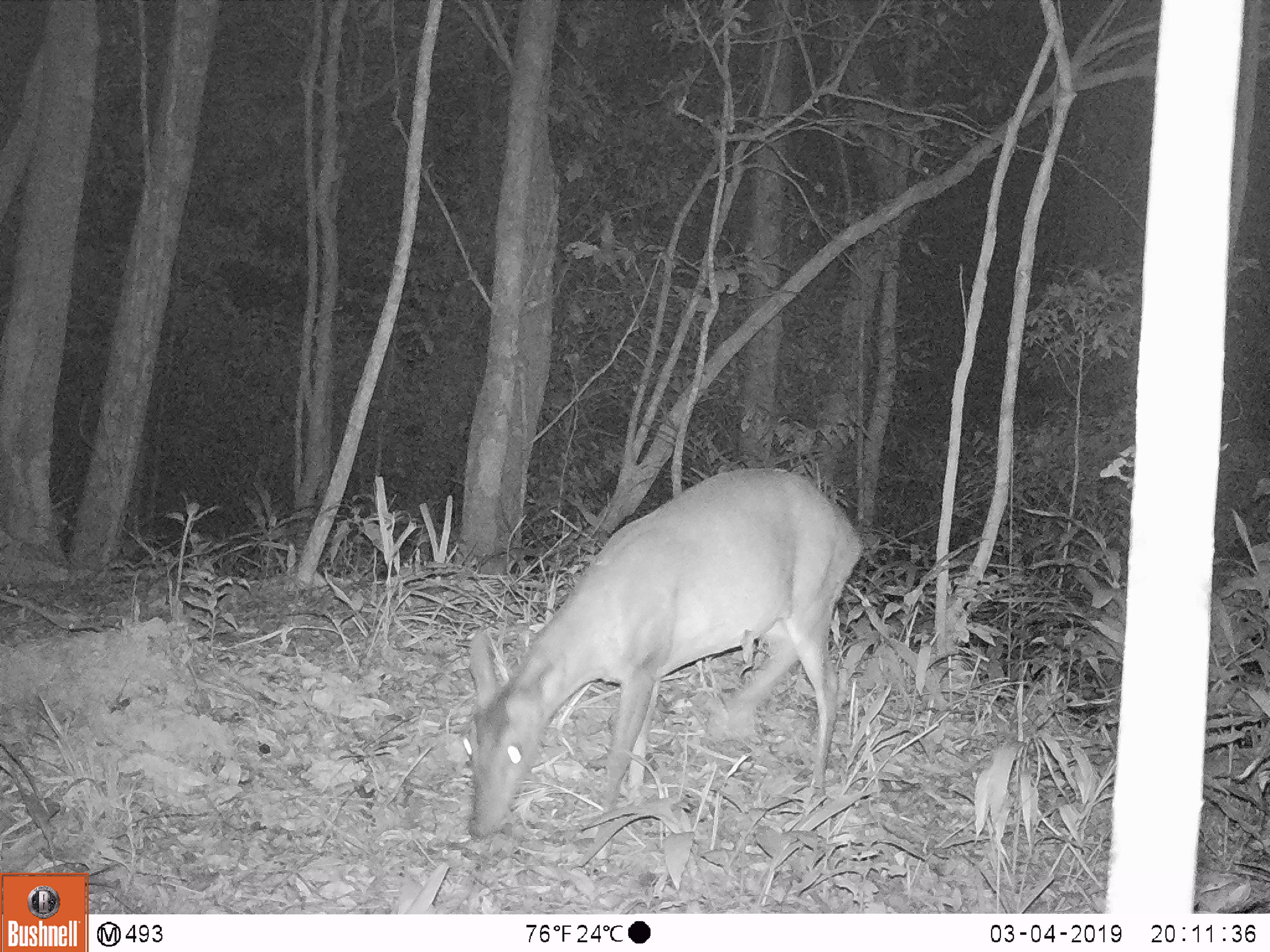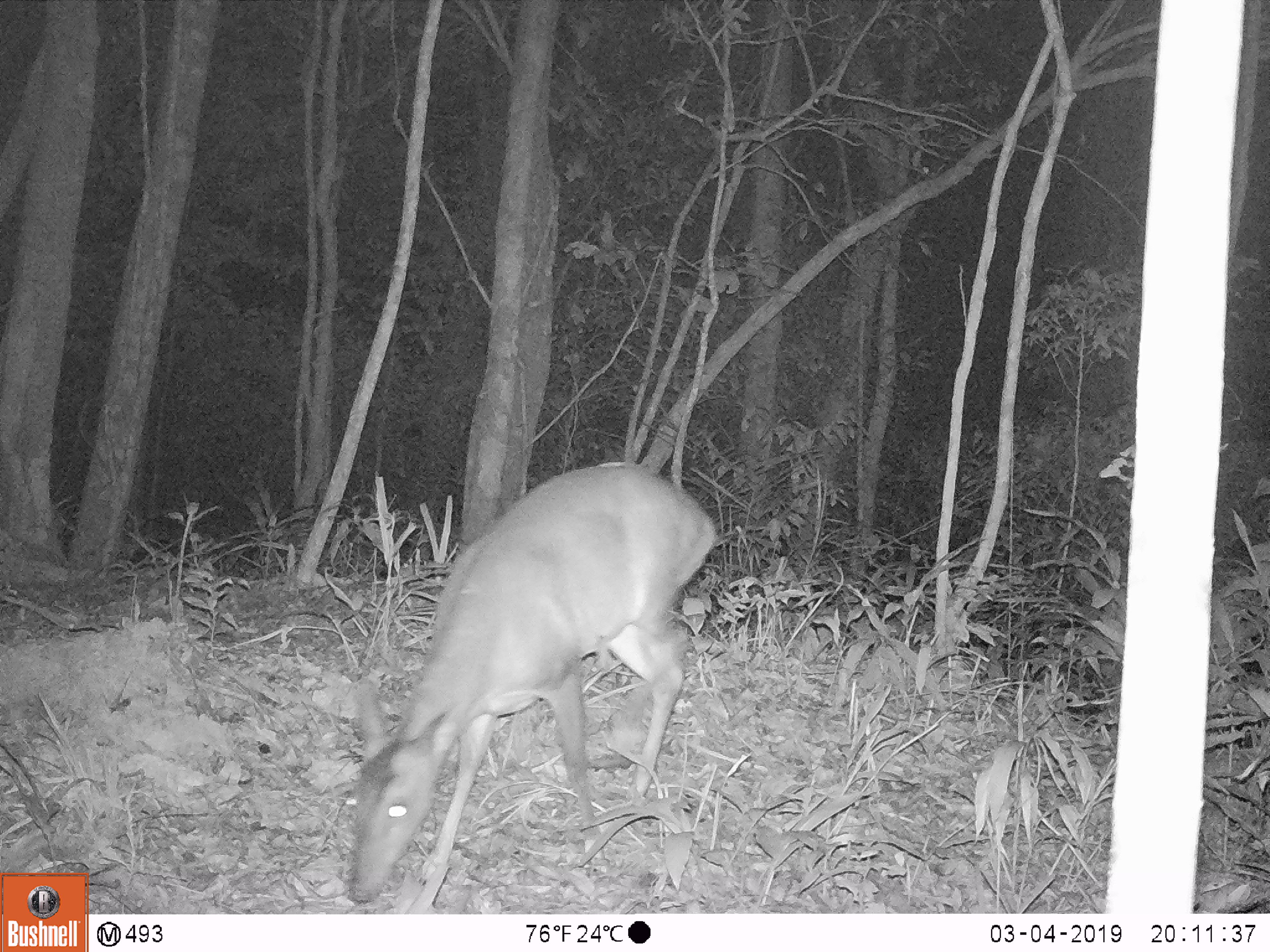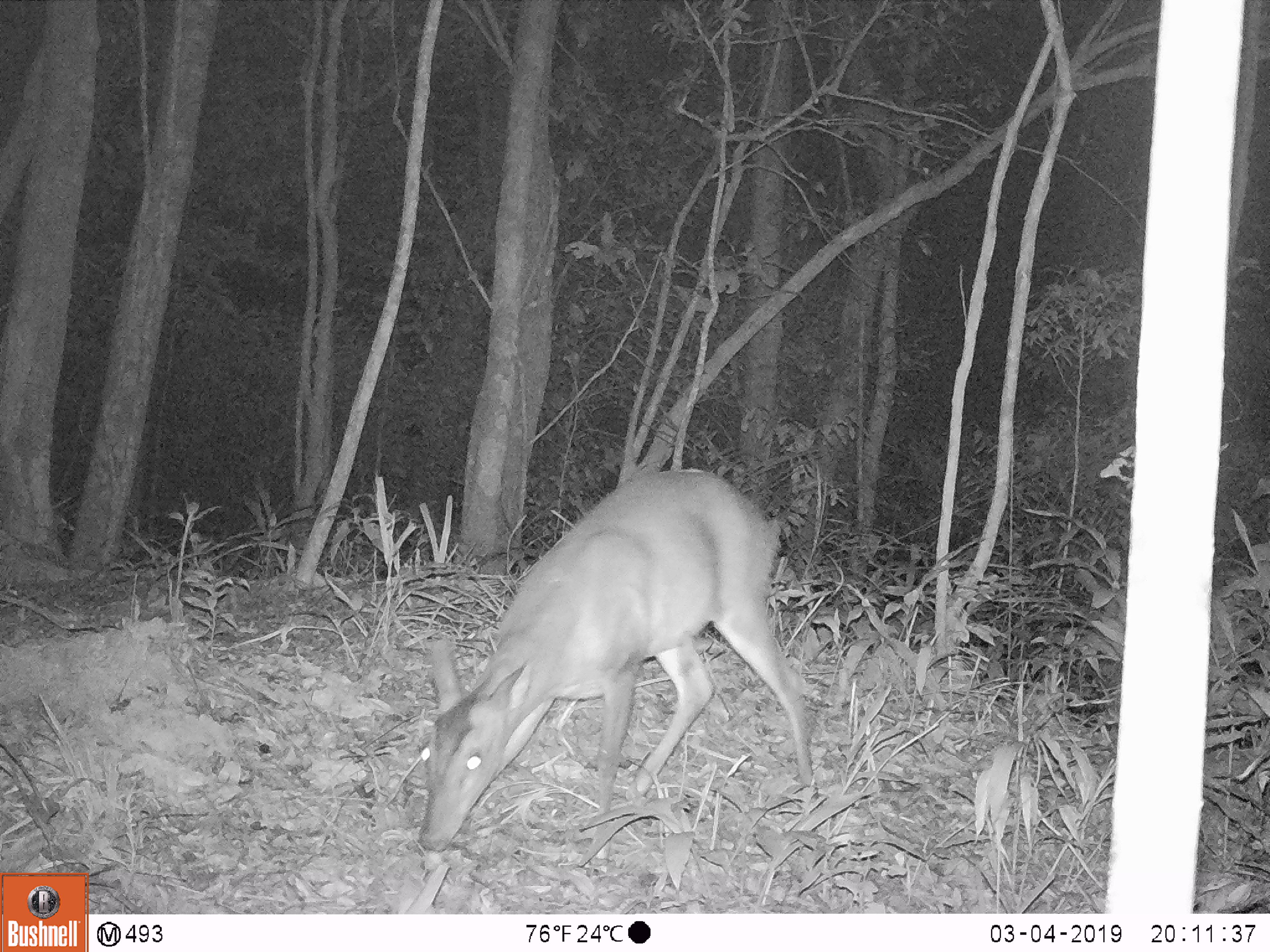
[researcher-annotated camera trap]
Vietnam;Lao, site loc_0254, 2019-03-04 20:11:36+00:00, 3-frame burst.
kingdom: Animalia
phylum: Chordata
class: Mammalia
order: Artiodactyla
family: Cervidae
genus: Muntiacus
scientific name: Muntiacus vuquangensis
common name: large-antlered muntjac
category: large antlered muntjac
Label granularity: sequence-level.